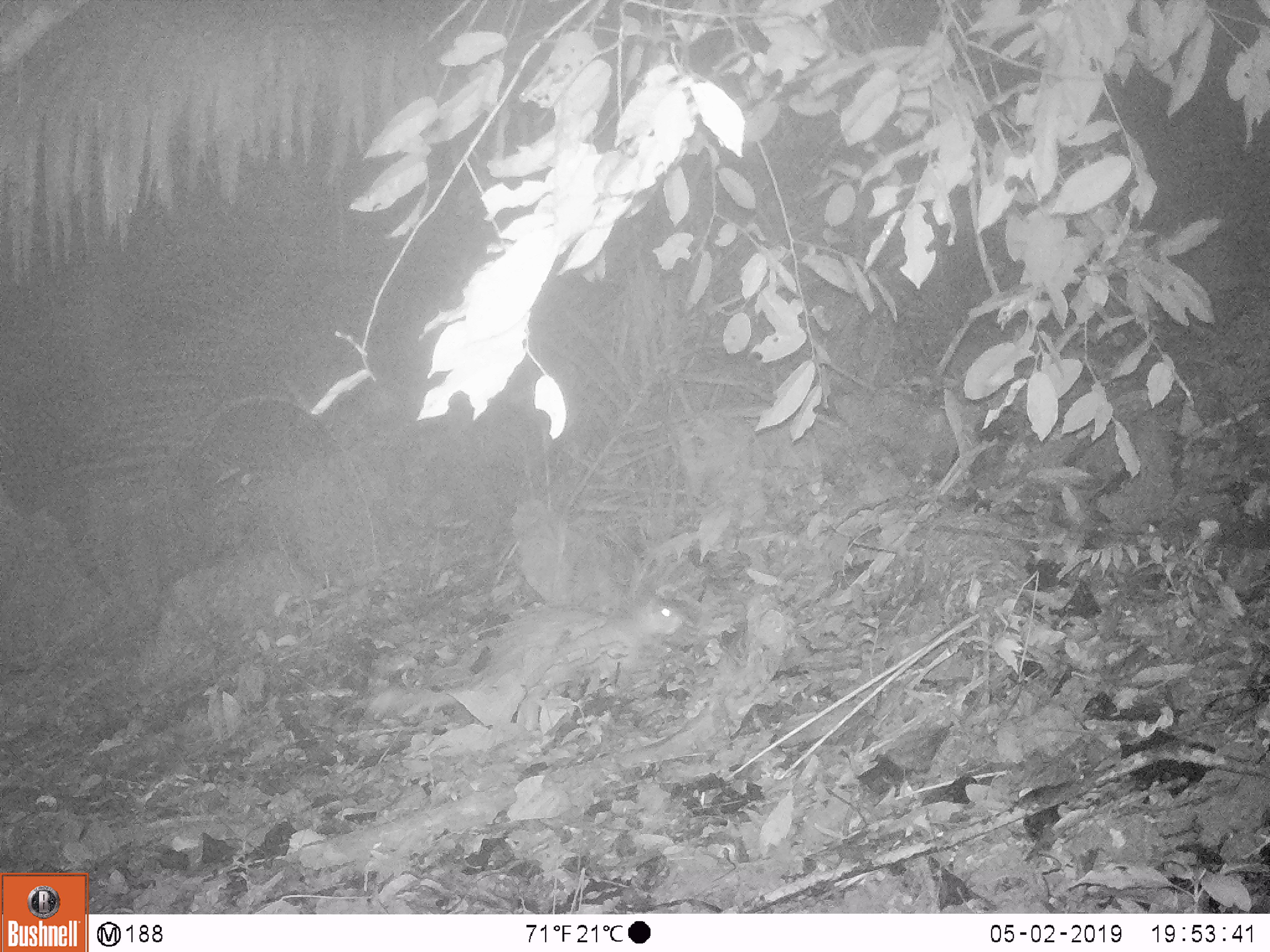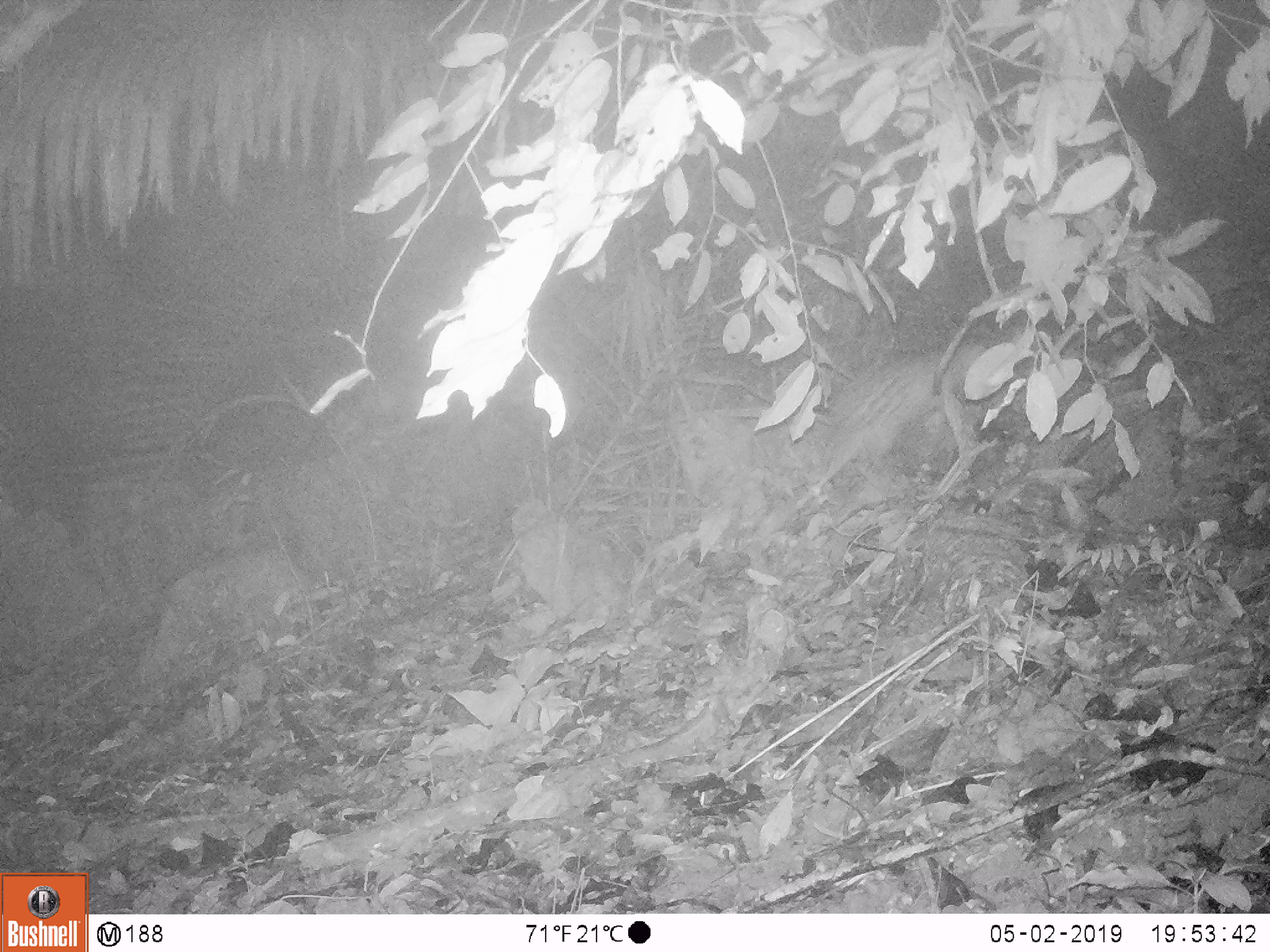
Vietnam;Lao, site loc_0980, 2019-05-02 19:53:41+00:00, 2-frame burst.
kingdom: Animalia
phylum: Chordata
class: Mammalia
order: Rodentia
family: Hystricidae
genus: Atherurus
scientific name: Atherurus macrourus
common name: asiatic brush-tailed porcupine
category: asiatic brush tailed porcupine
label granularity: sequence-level